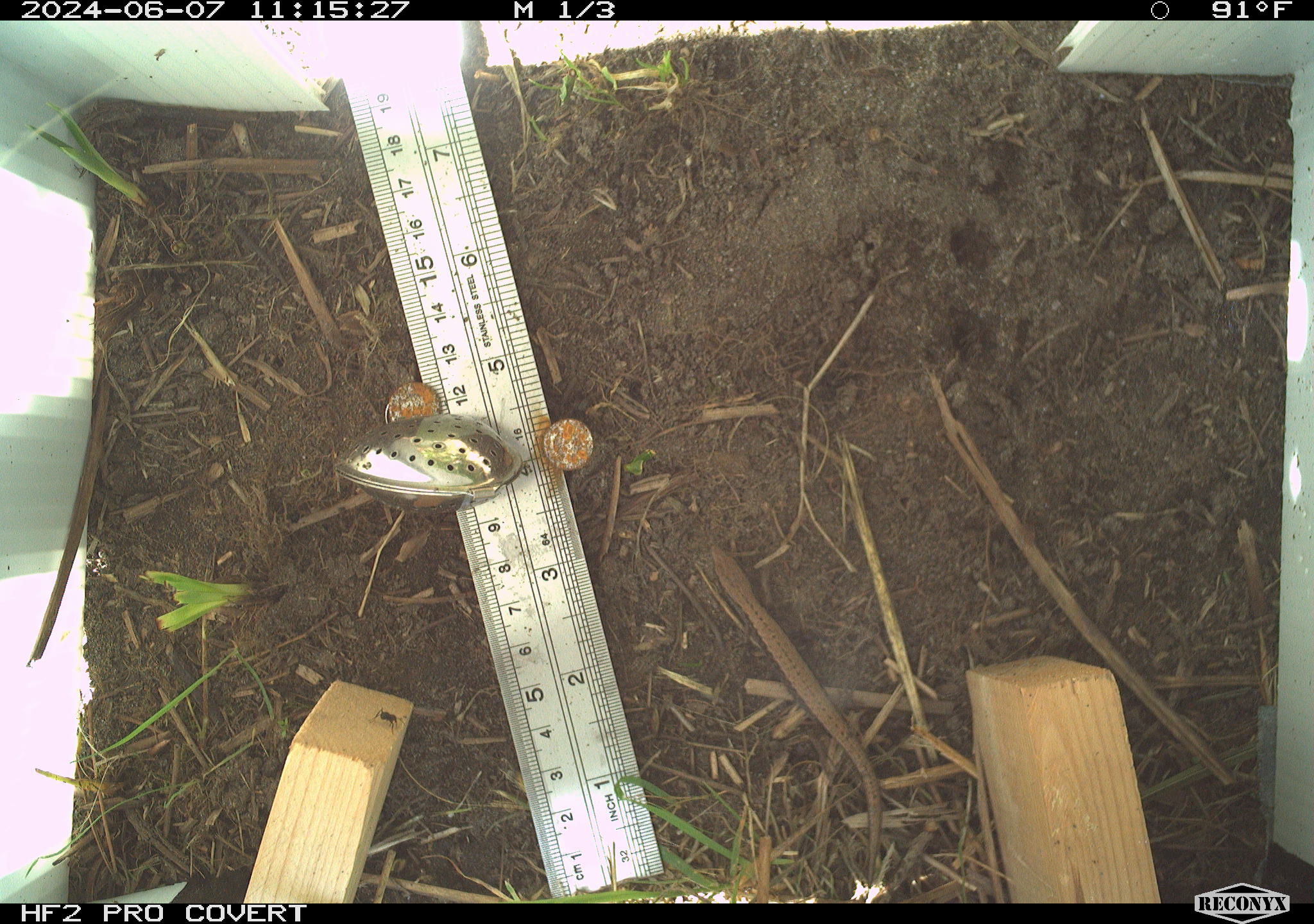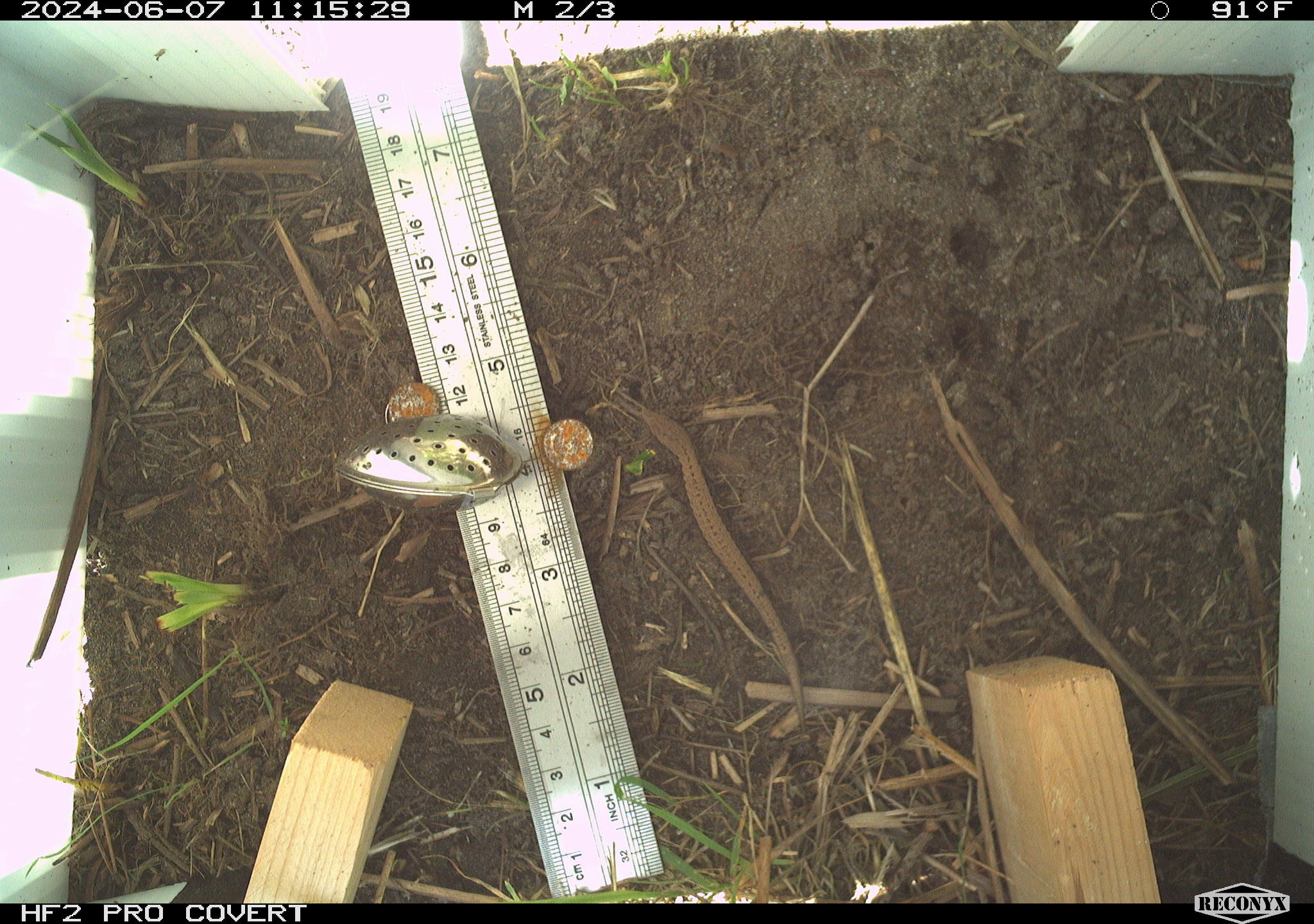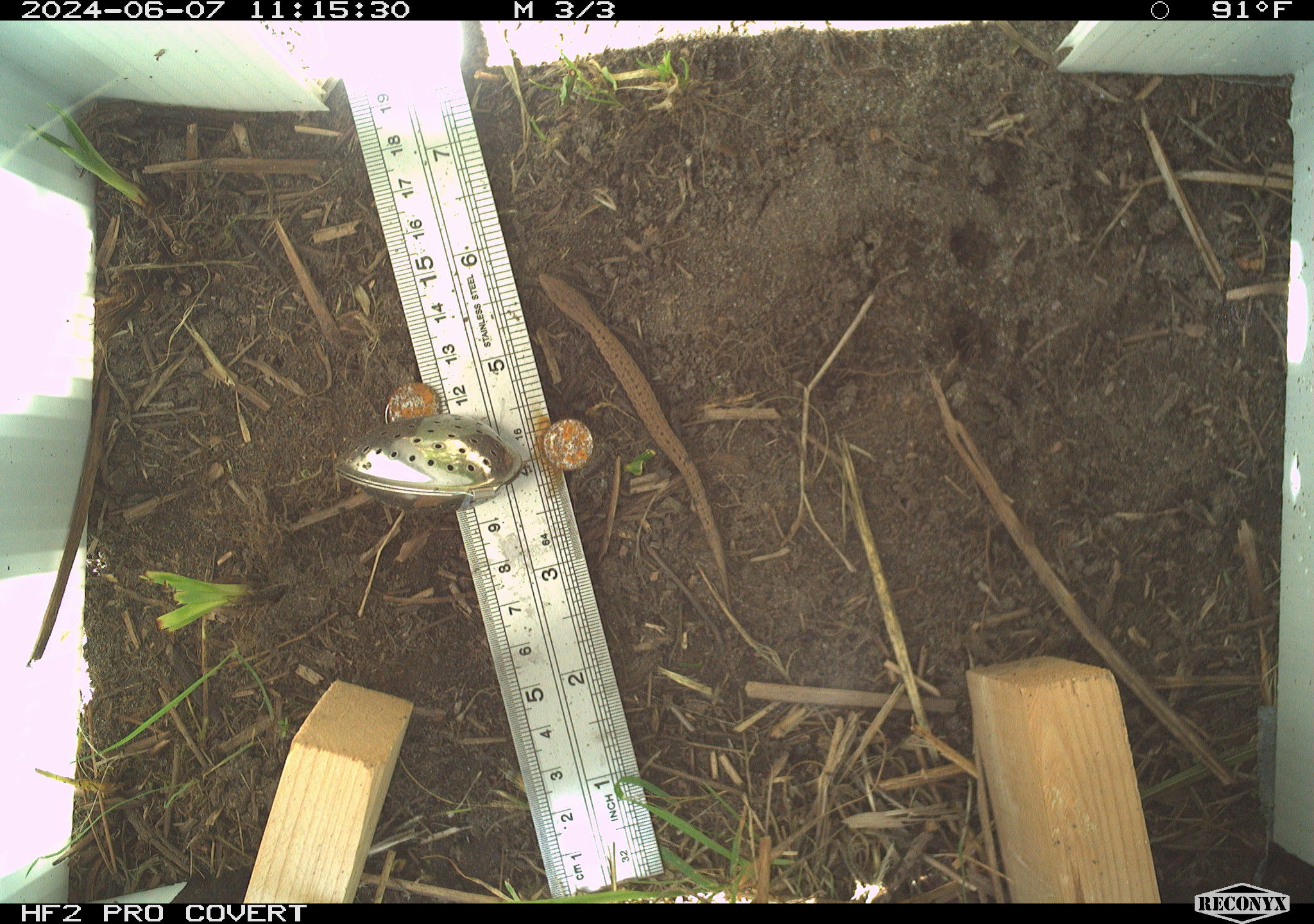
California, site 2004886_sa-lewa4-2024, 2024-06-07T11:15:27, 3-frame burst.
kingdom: Animalia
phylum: Chordata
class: Reptilia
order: Squamata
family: Anguidae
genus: Elgaria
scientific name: Elgaria coerulea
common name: northern alligator lizard